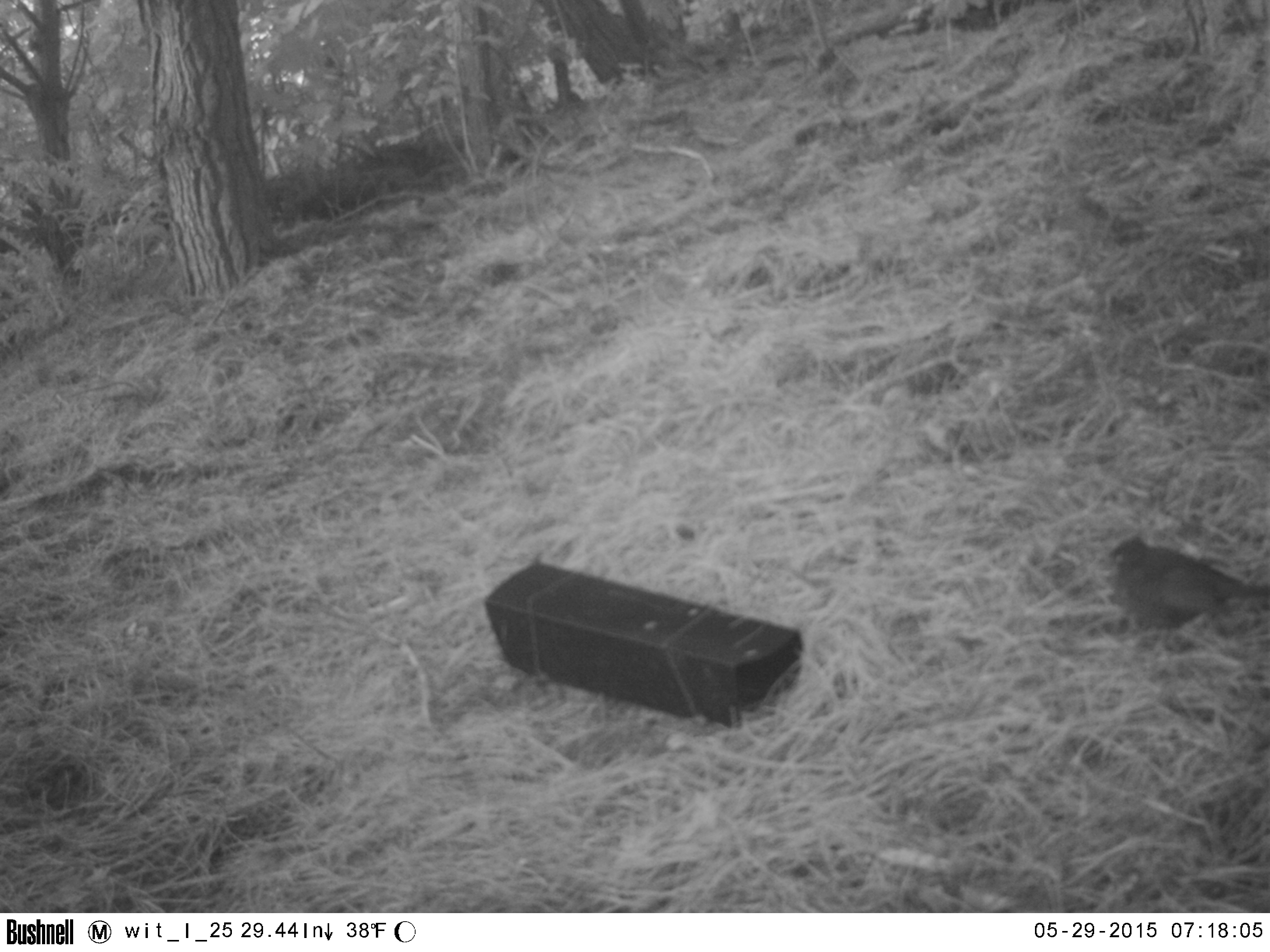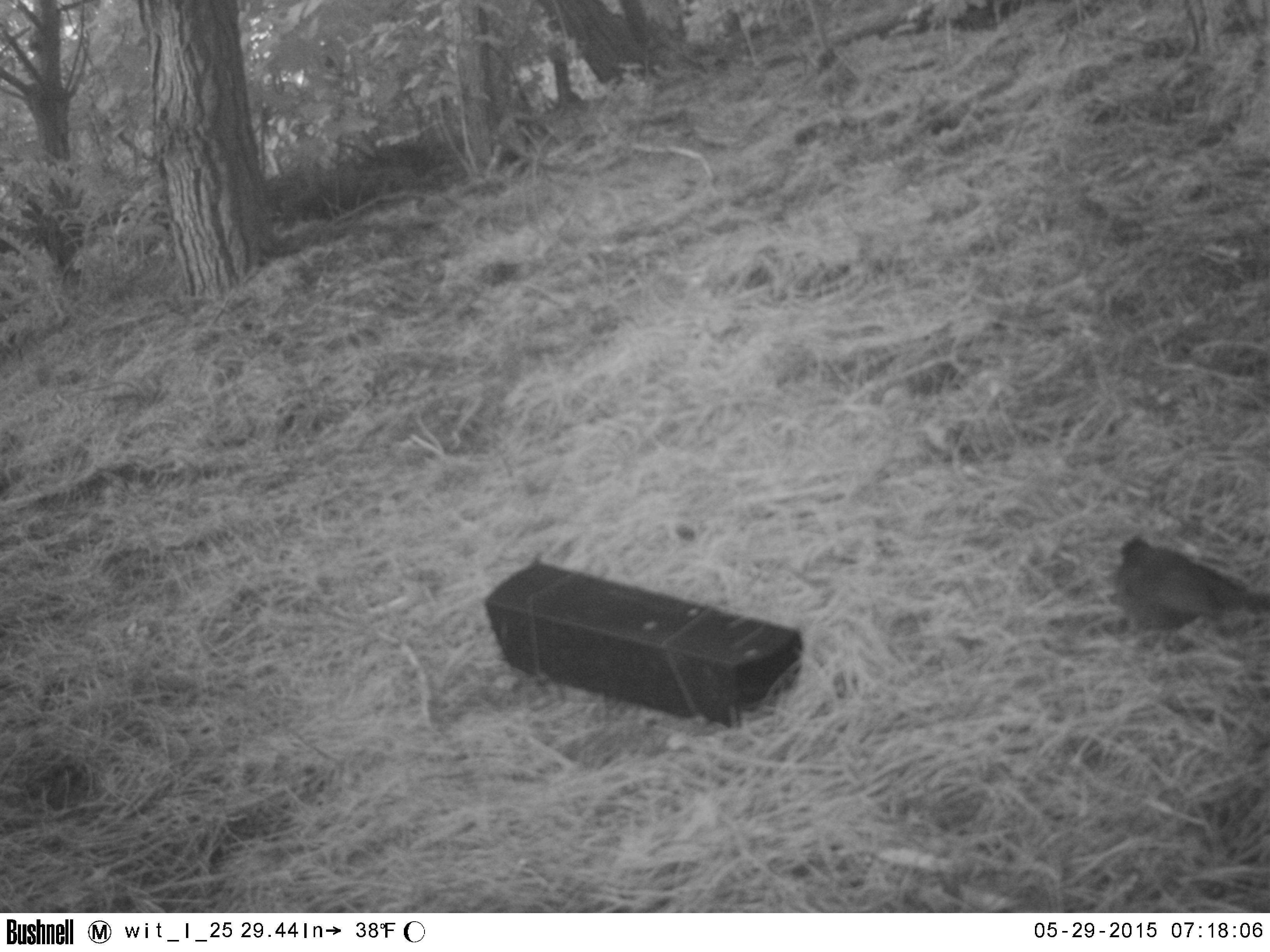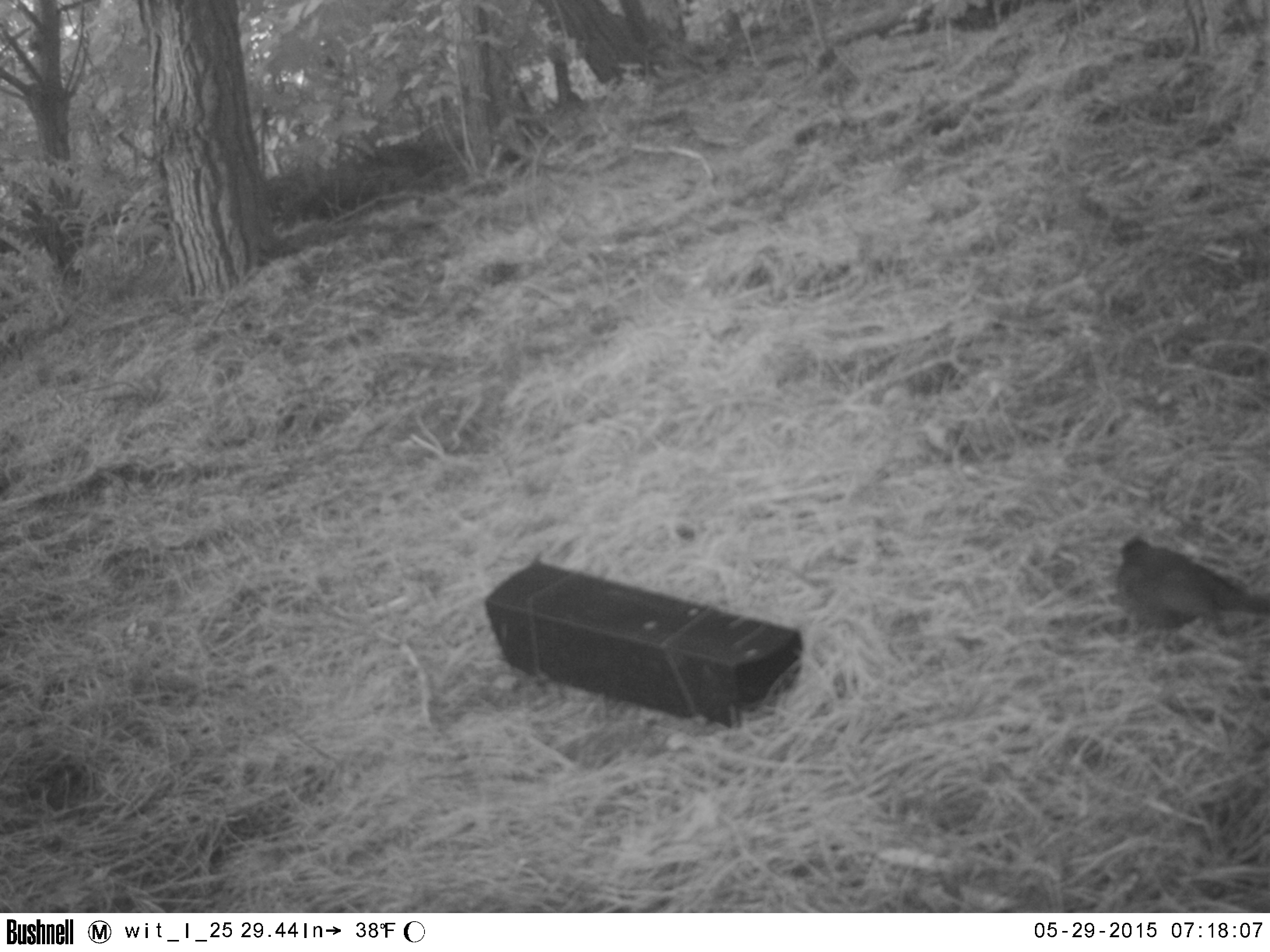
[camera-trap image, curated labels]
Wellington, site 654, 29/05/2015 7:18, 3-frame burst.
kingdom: Animalia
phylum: Chordata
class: Aves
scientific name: Aves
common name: bird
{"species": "bird (Aves)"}